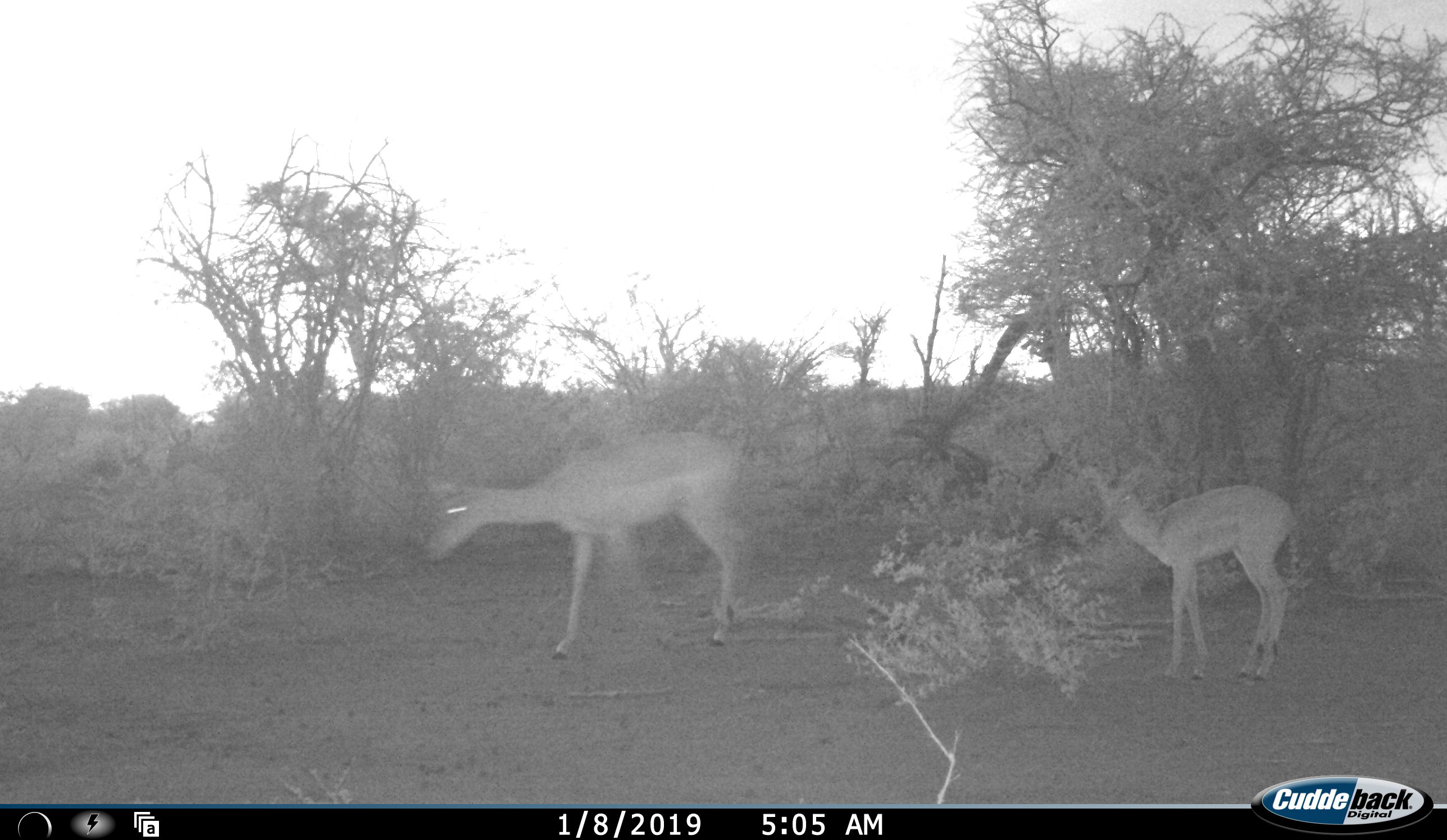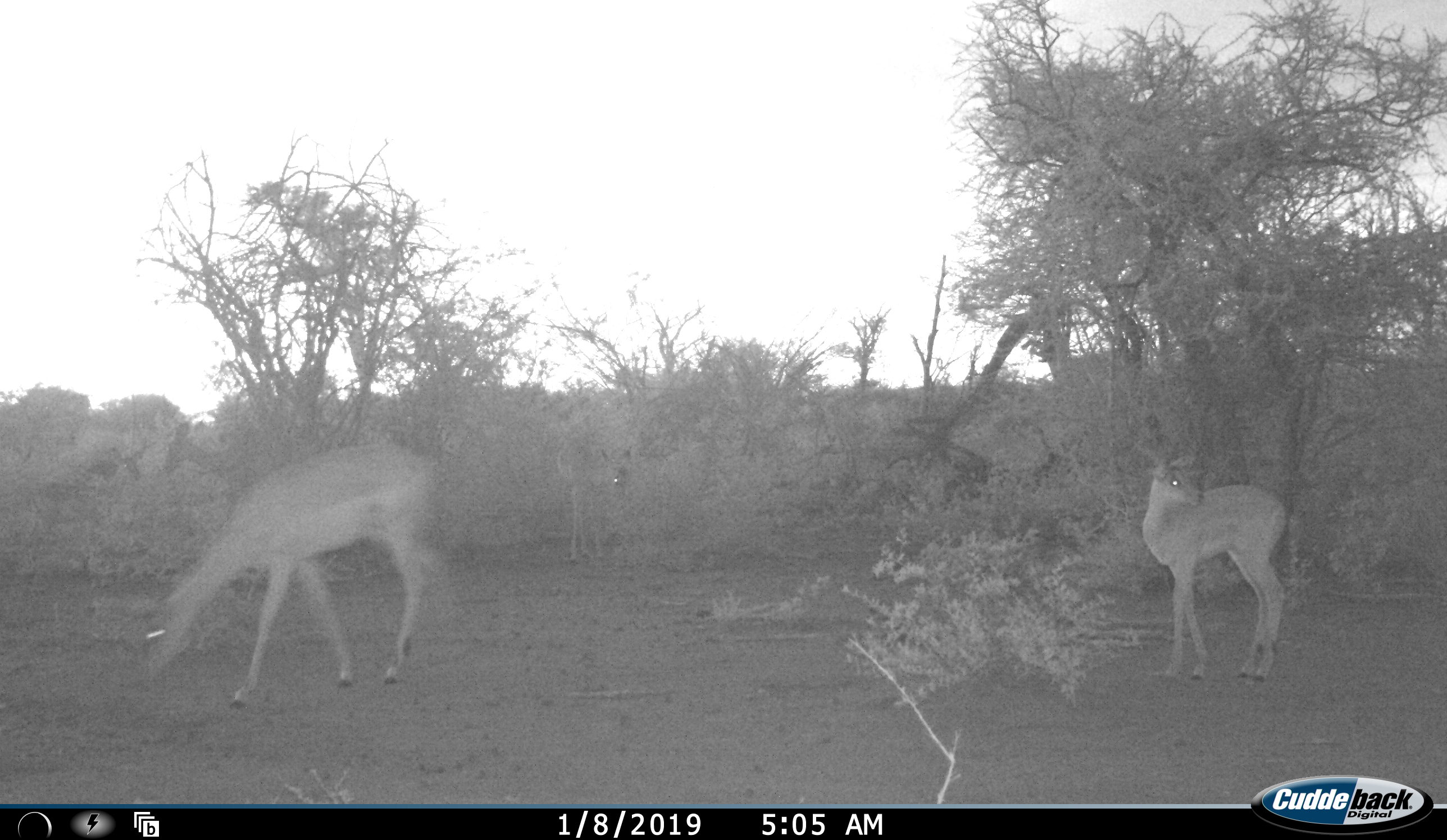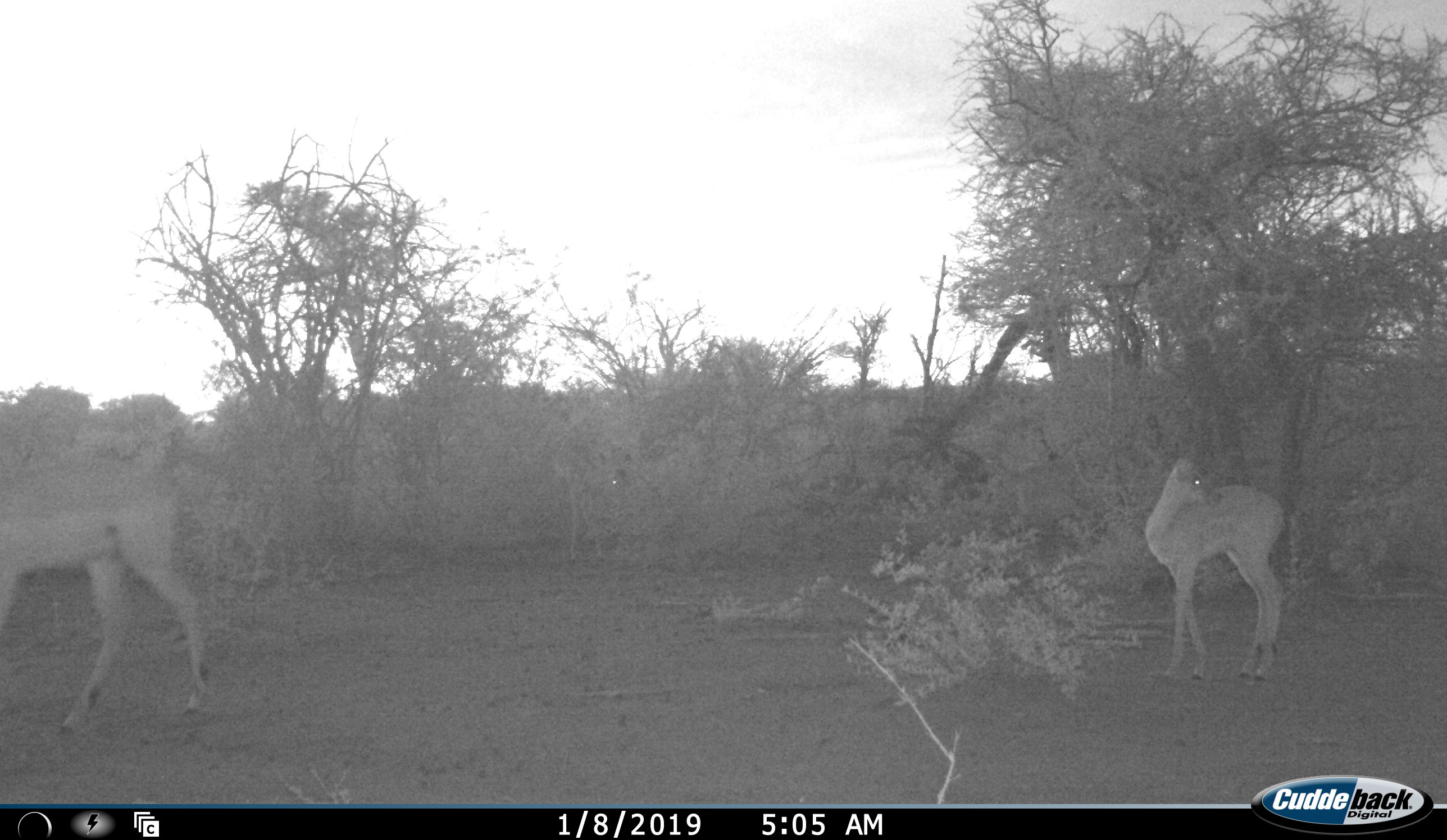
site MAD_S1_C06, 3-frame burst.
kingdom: Animalia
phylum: Chordata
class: Mammalia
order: Artiodactyla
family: Bovidae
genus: Aepyceros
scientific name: Aepyceros melampus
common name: impala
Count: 2.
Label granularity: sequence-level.